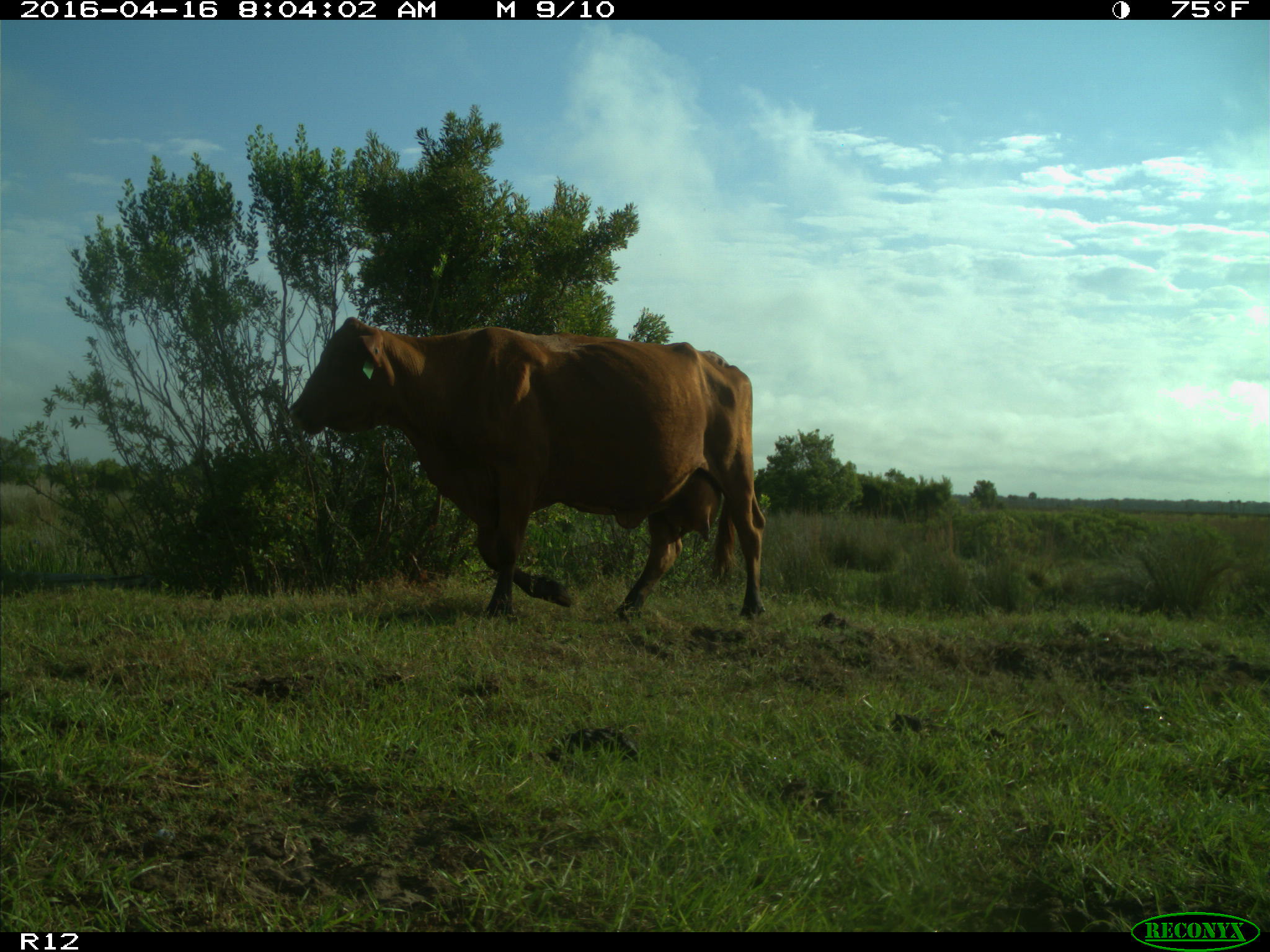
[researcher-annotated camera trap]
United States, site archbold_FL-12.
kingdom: Animalia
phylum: Chordata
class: Mammalia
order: Artiodactyla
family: Bovidae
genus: Bos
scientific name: Bos taurus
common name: domestic cow